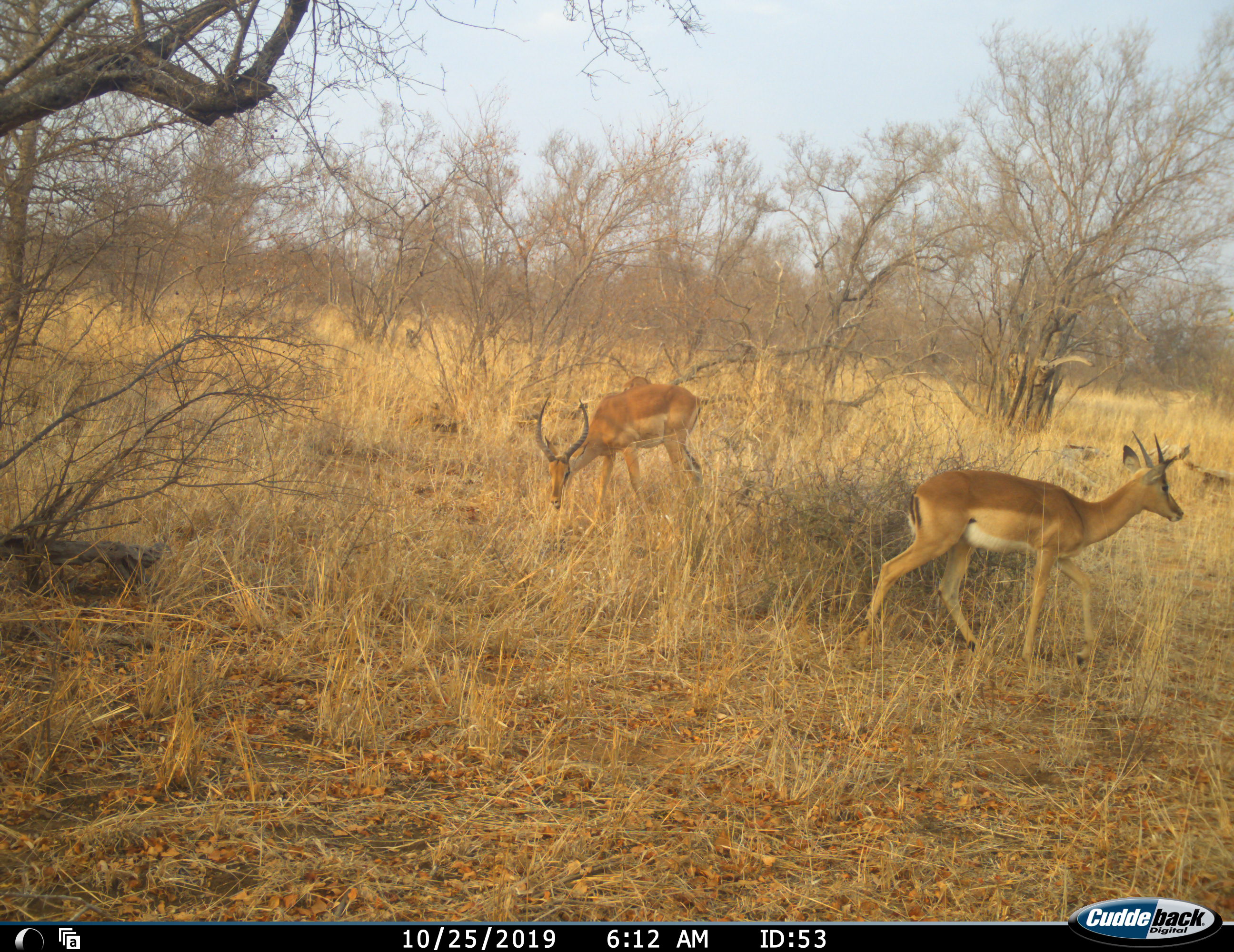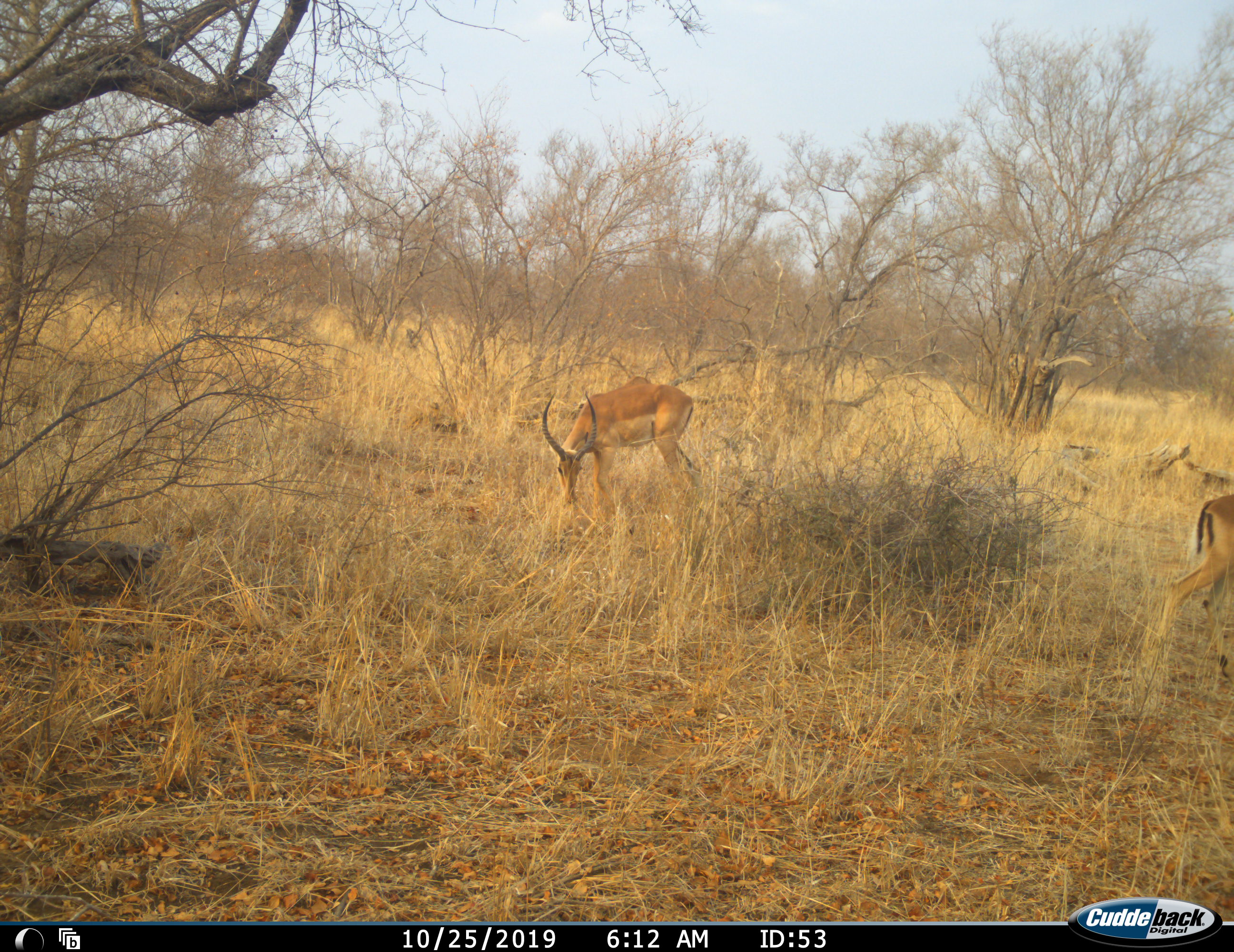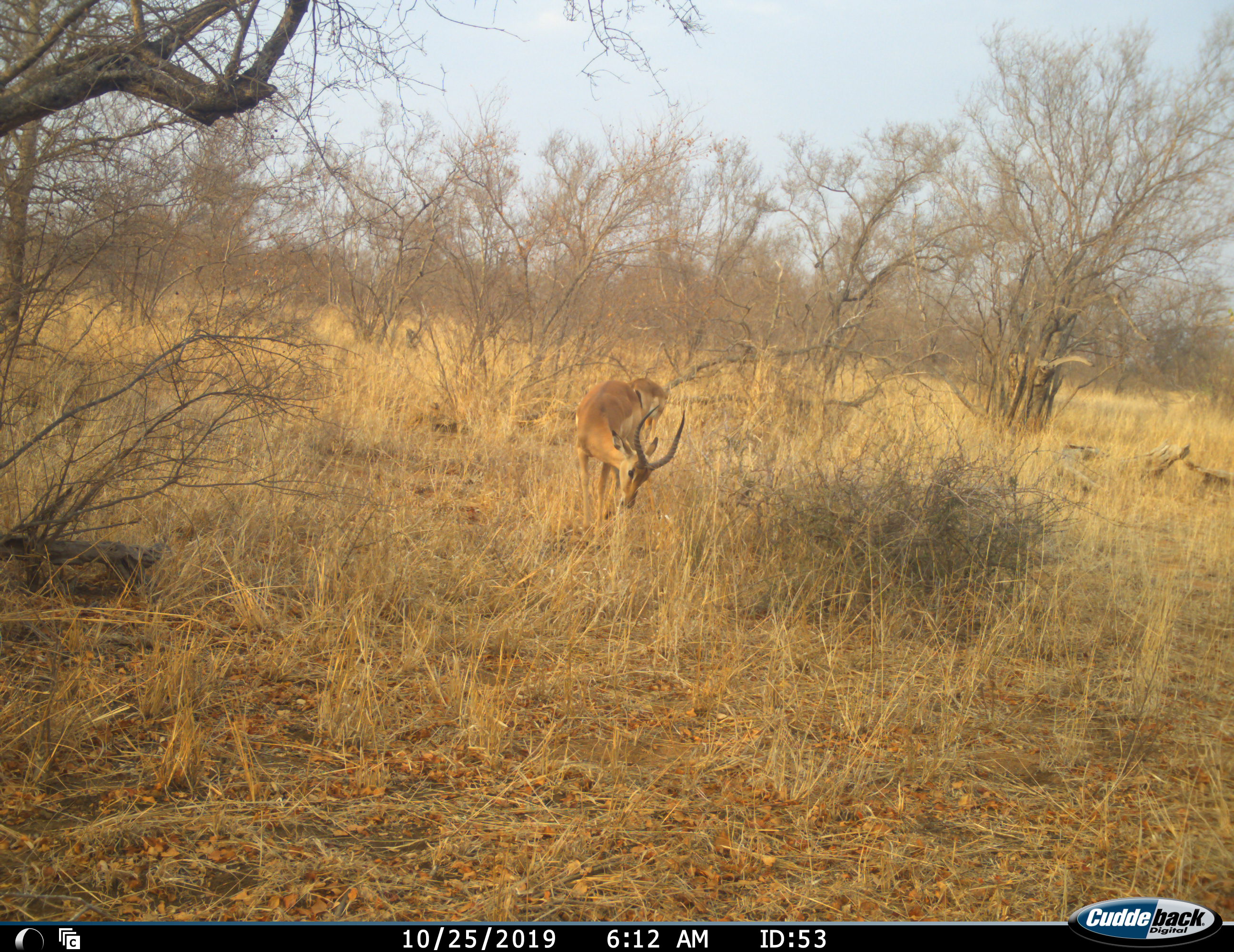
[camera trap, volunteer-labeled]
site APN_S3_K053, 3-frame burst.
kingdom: Animalia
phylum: Chordata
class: Mammalia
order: Artiodactyla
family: Bovidae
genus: Aepyceros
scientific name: Aepyceros melampus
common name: impala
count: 2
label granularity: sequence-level